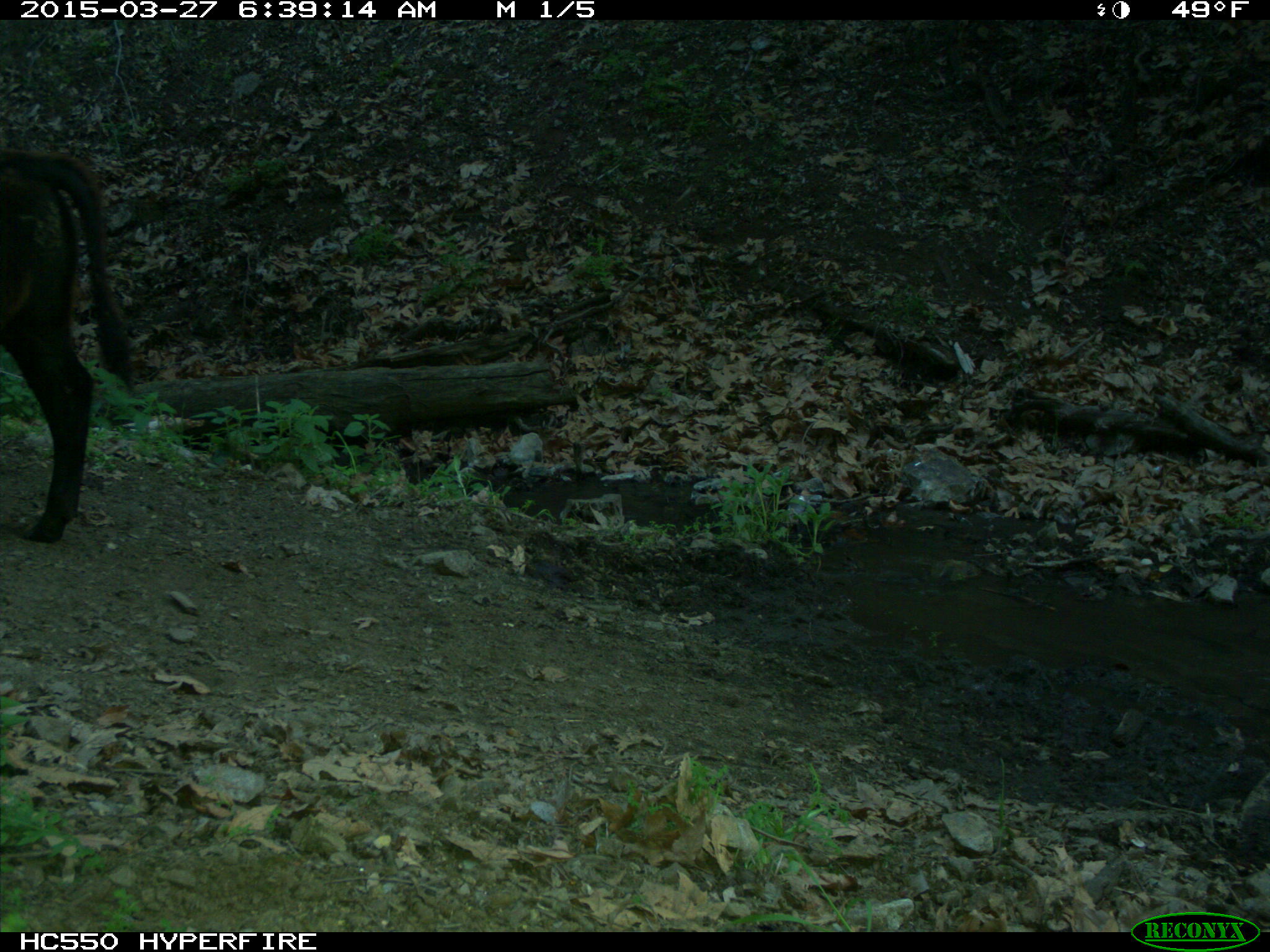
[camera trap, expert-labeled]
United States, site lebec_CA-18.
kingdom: Animalia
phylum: Chordata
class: Mammalia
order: Artiodactyla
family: Bovidae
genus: Bos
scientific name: Bos taurus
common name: domestic cow